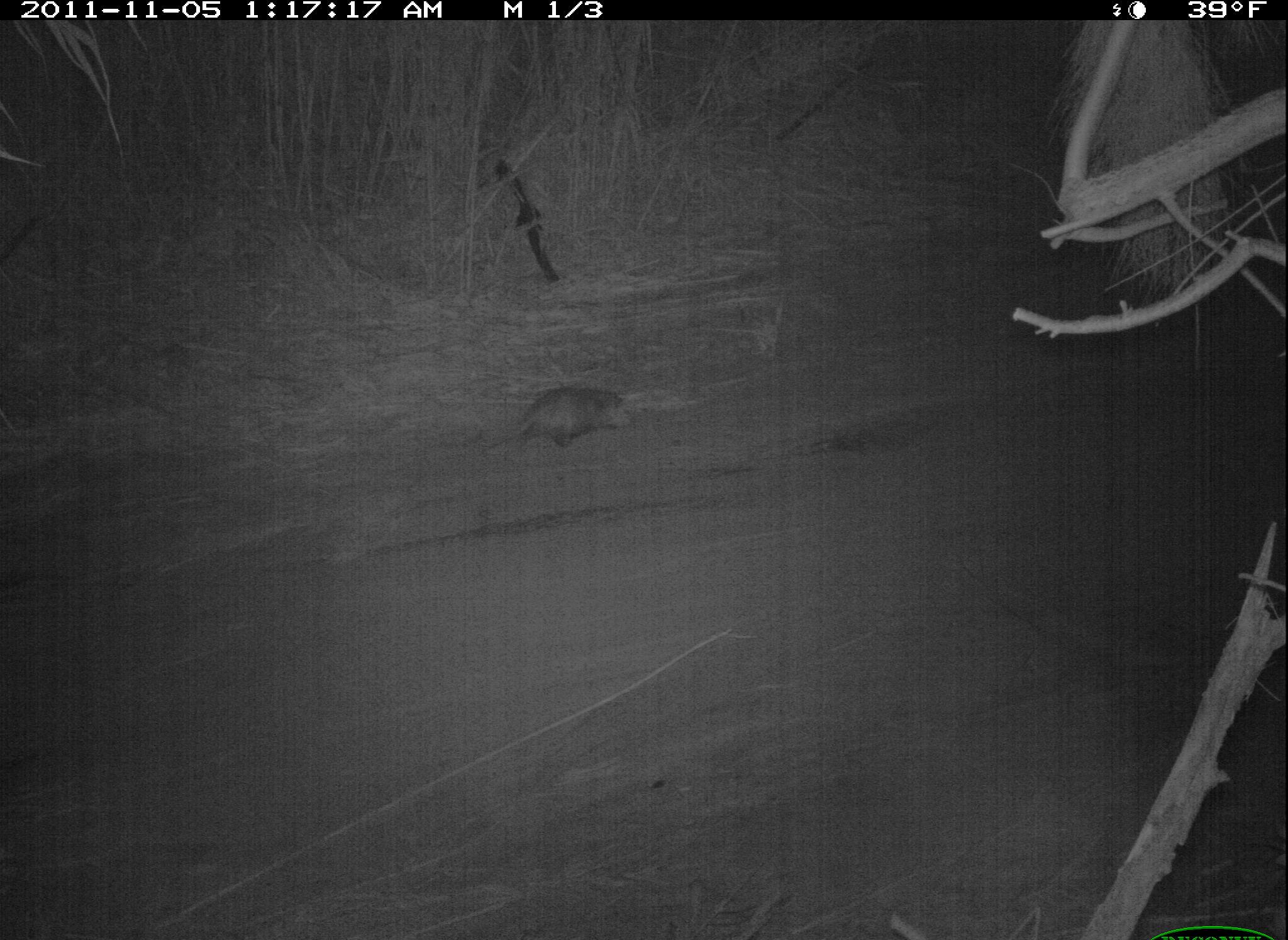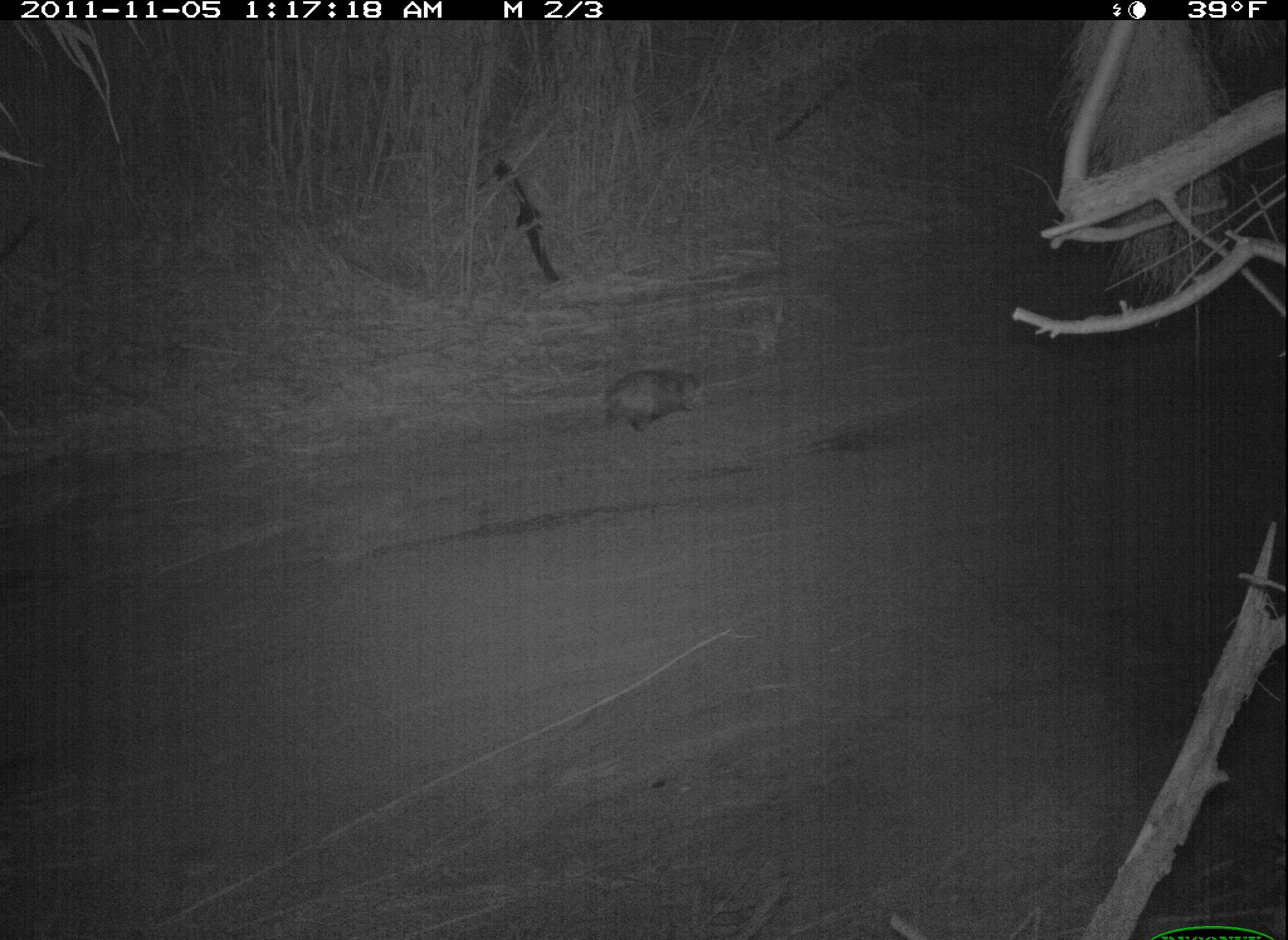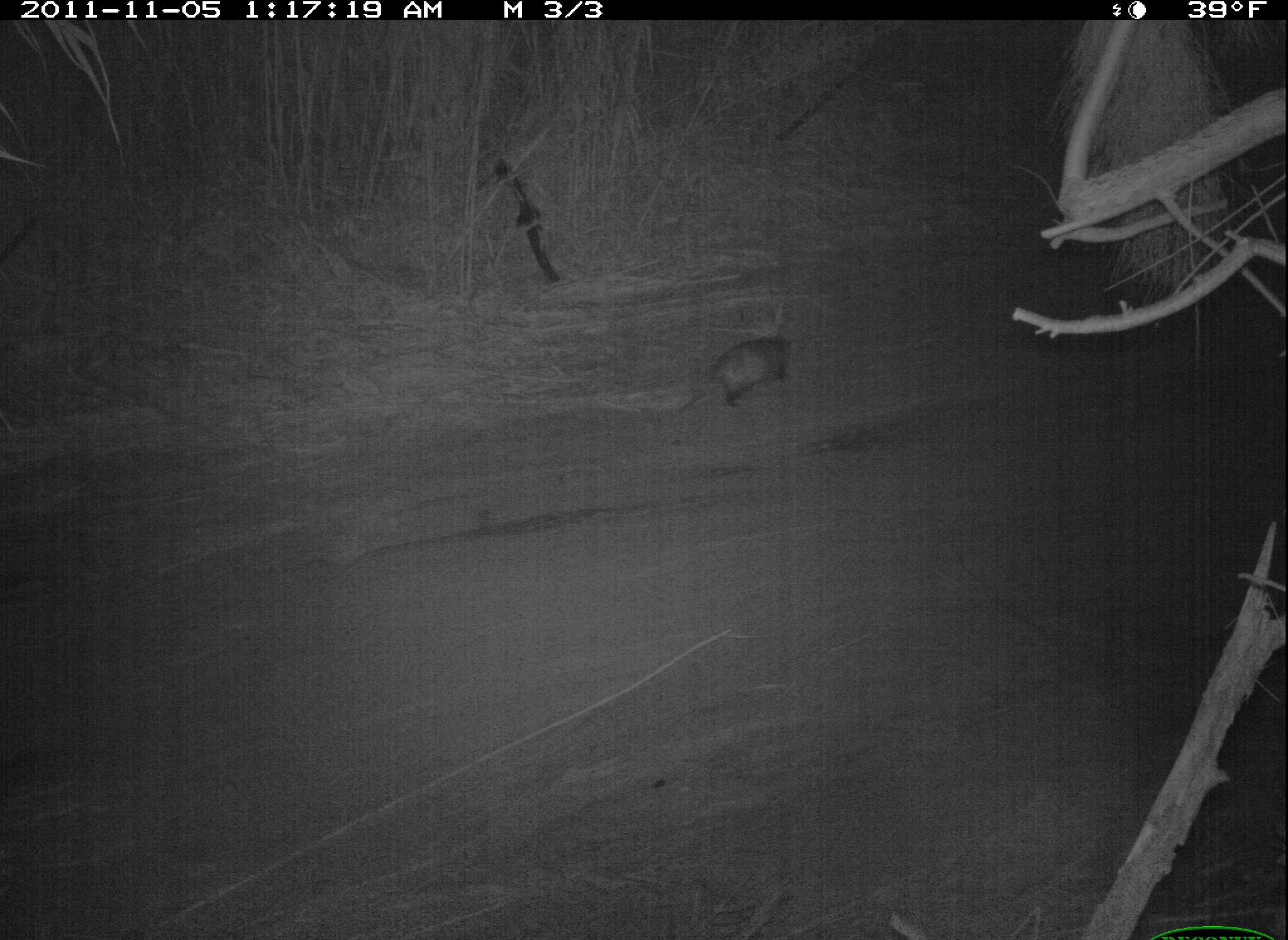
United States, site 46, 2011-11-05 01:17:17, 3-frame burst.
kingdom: Animalia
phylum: Chordata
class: Mammalia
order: Didelphimorphia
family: Didelphidae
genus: Didelphis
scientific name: Didelphis virginiana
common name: virginia opossum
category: opossum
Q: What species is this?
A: Opossum (virginia opossum) (Didelphis virginiana).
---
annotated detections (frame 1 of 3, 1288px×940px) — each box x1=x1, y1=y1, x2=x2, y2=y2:
opossum: x1=477, y1=372, x2=650, y2=467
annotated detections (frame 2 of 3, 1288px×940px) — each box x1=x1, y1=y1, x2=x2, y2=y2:
opossum: x1=584, y1=362, x2=716, y2=440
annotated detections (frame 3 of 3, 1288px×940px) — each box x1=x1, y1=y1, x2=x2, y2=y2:
opossum: x1=679, y1=322, x2=832, y2=432